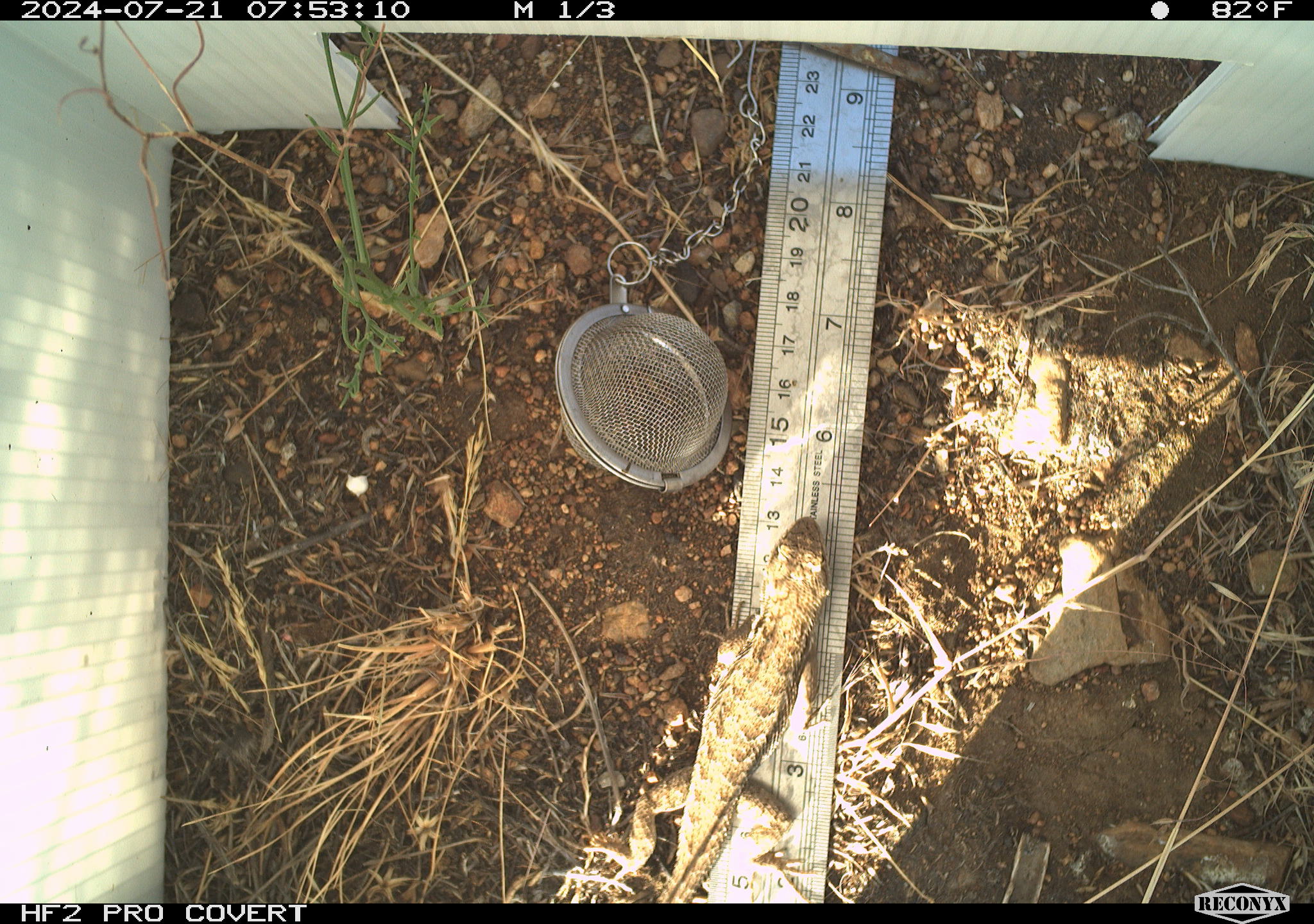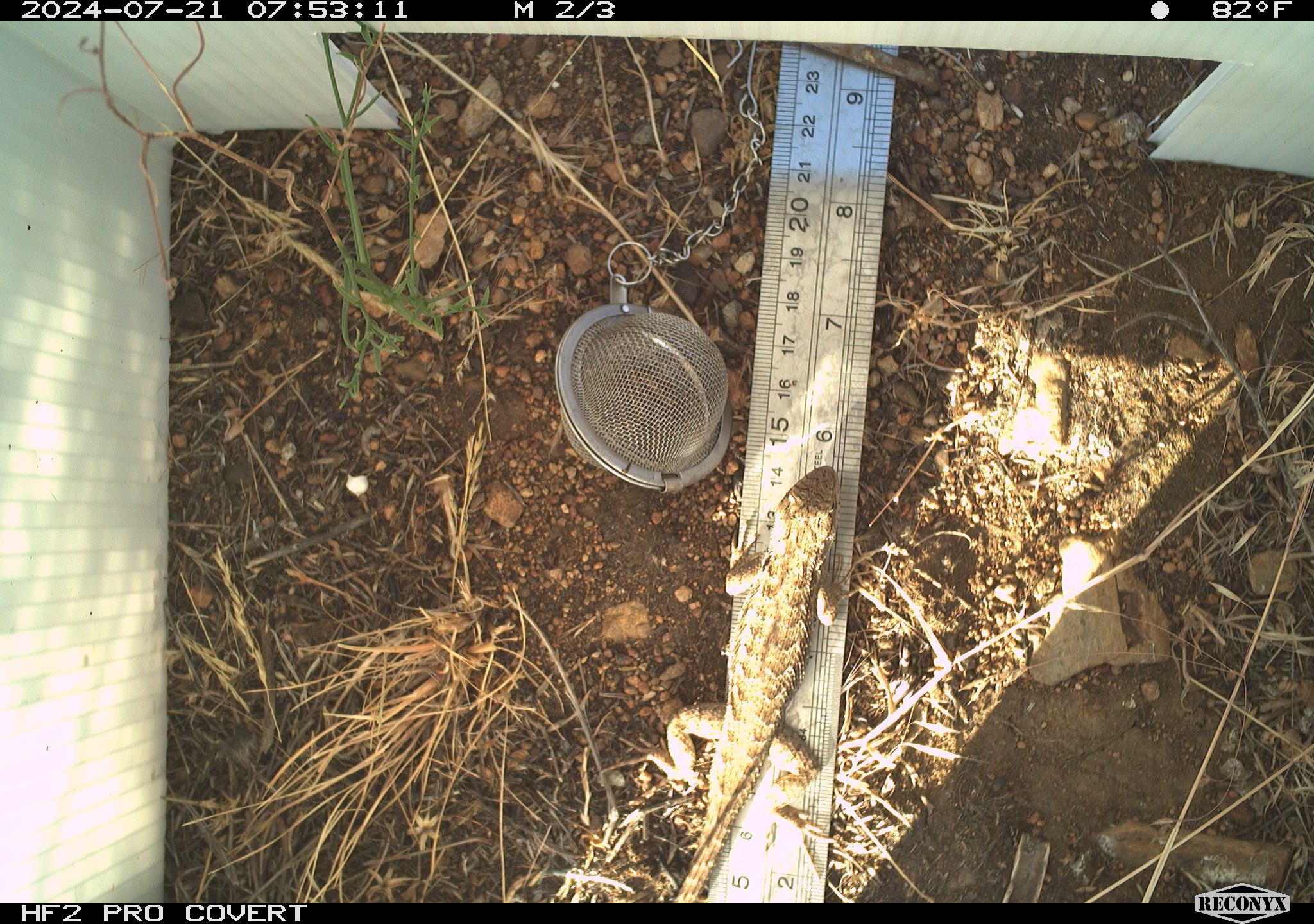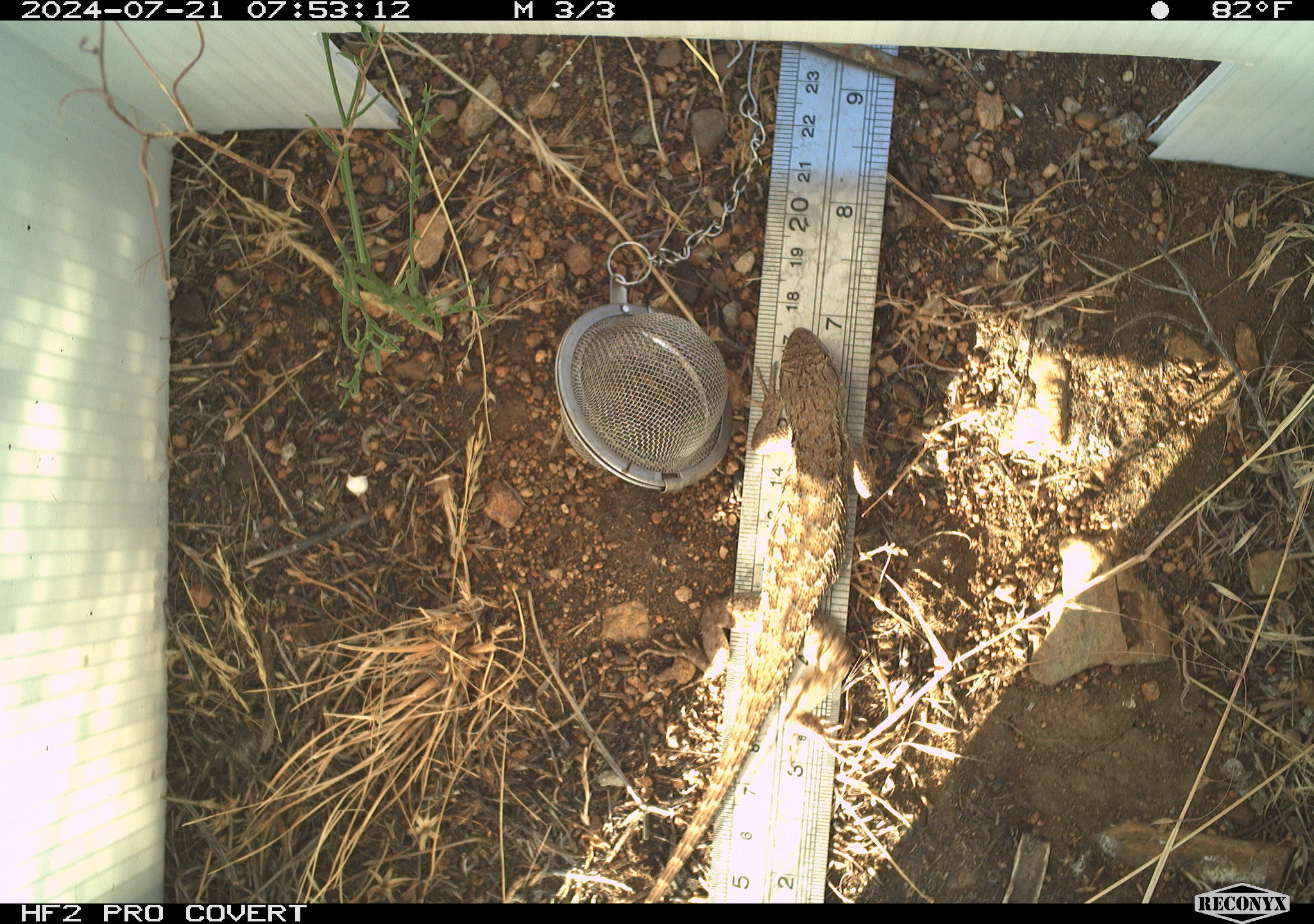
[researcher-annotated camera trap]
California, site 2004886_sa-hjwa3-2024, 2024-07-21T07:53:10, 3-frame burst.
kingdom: Animalia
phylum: Chordata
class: Reptilia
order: Squamata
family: Phrynosomatidae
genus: Sceloporus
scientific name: Sceloporus occidentalis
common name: western fence lizard